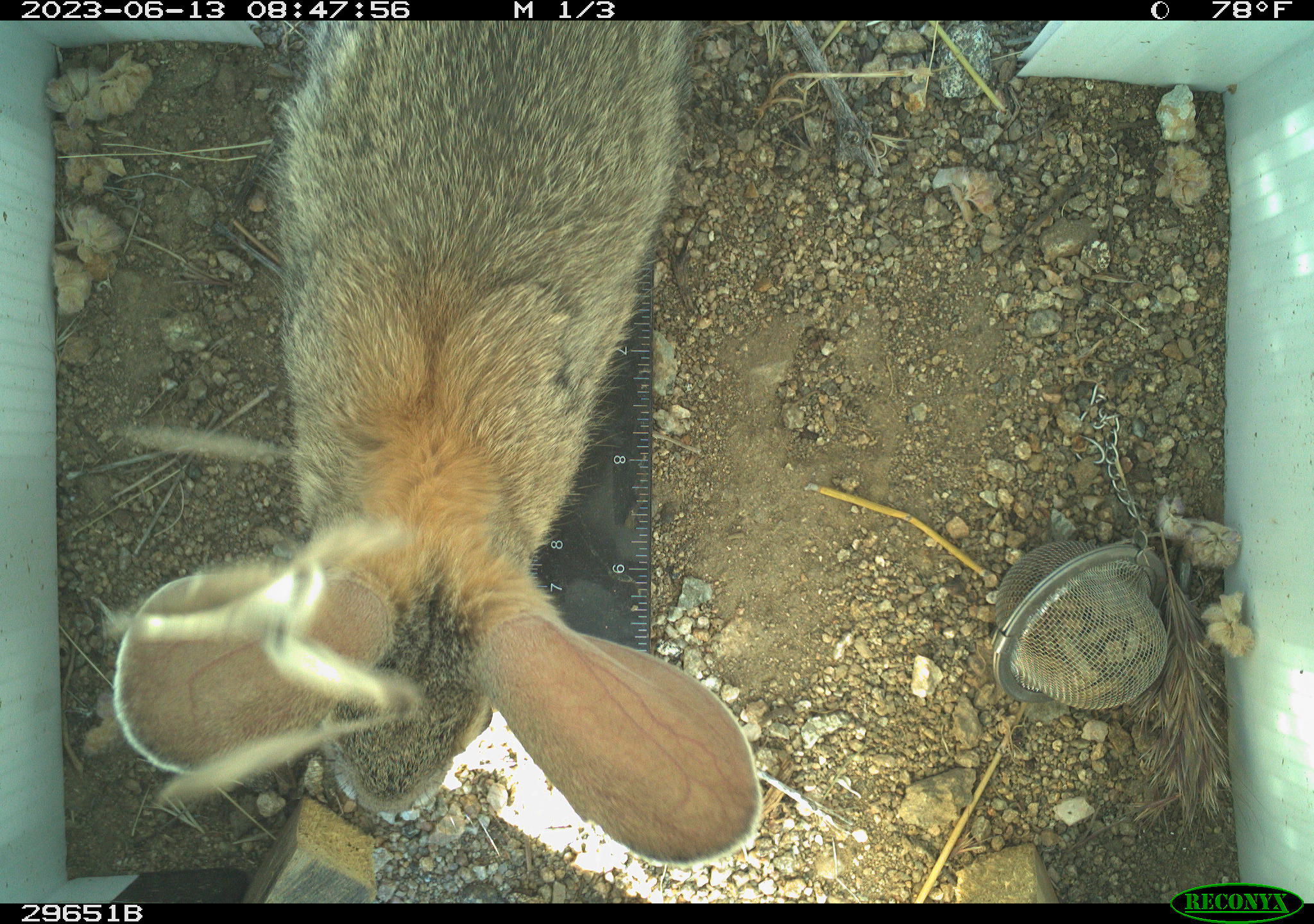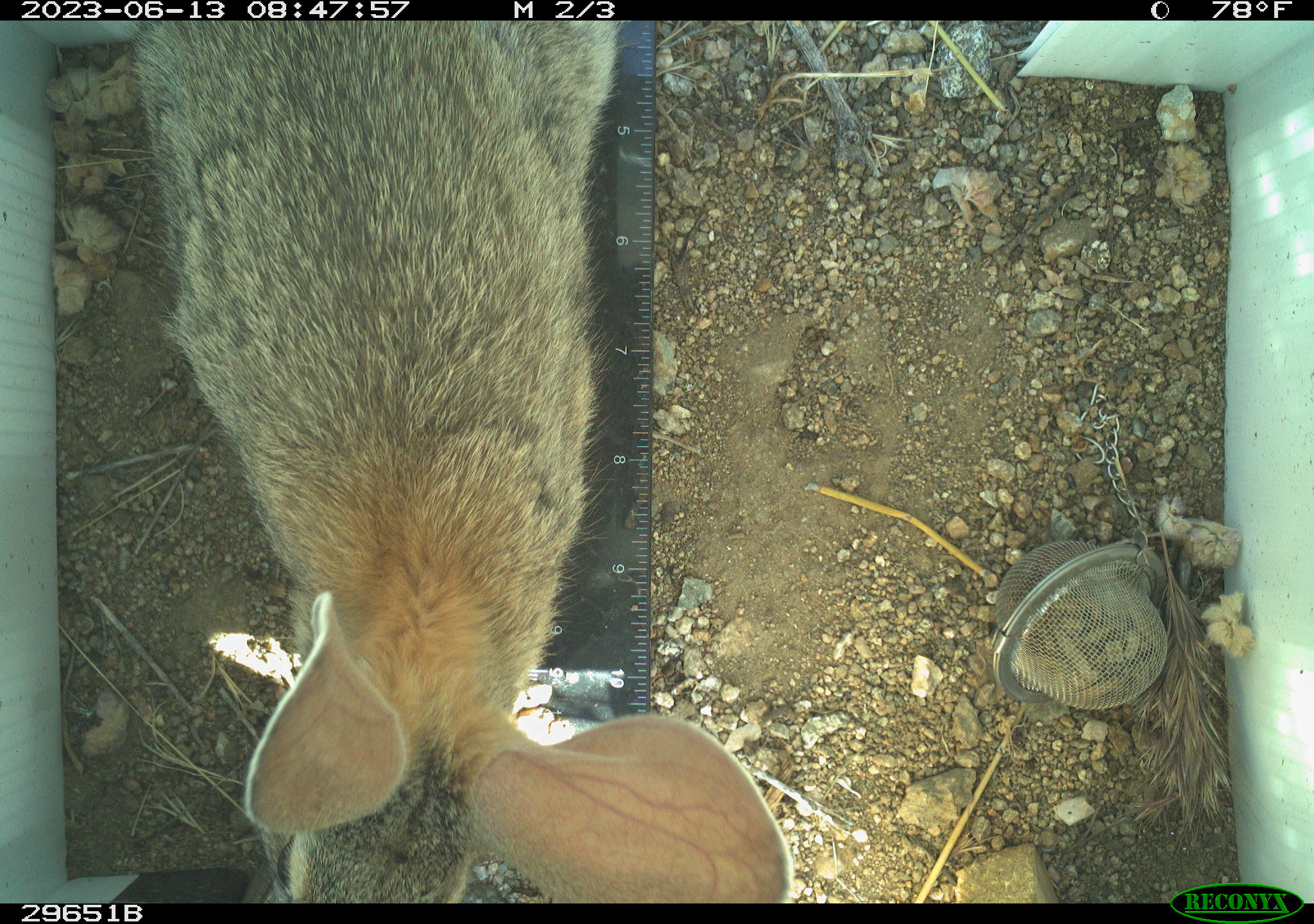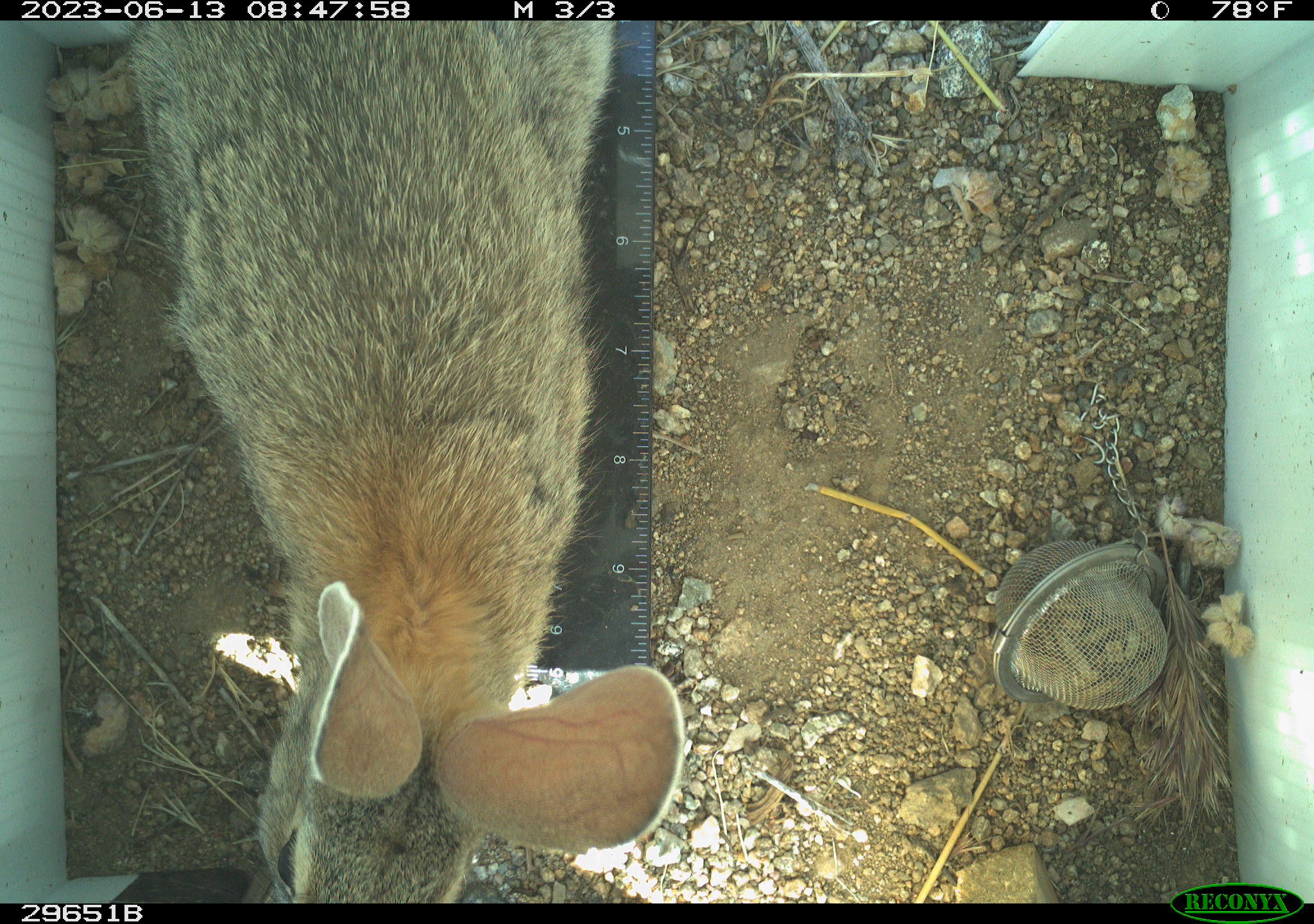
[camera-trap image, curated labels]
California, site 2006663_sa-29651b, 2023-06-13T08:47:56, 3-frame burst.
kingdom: Animalia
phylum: Chordata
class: Mammalia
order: Lagomorpha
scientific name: Lagomorpha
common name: hares, rabbits, and pikas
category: lagomorpha order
Lagomorpha order (hares, rabbits, and pikas) (Lagomorpha).